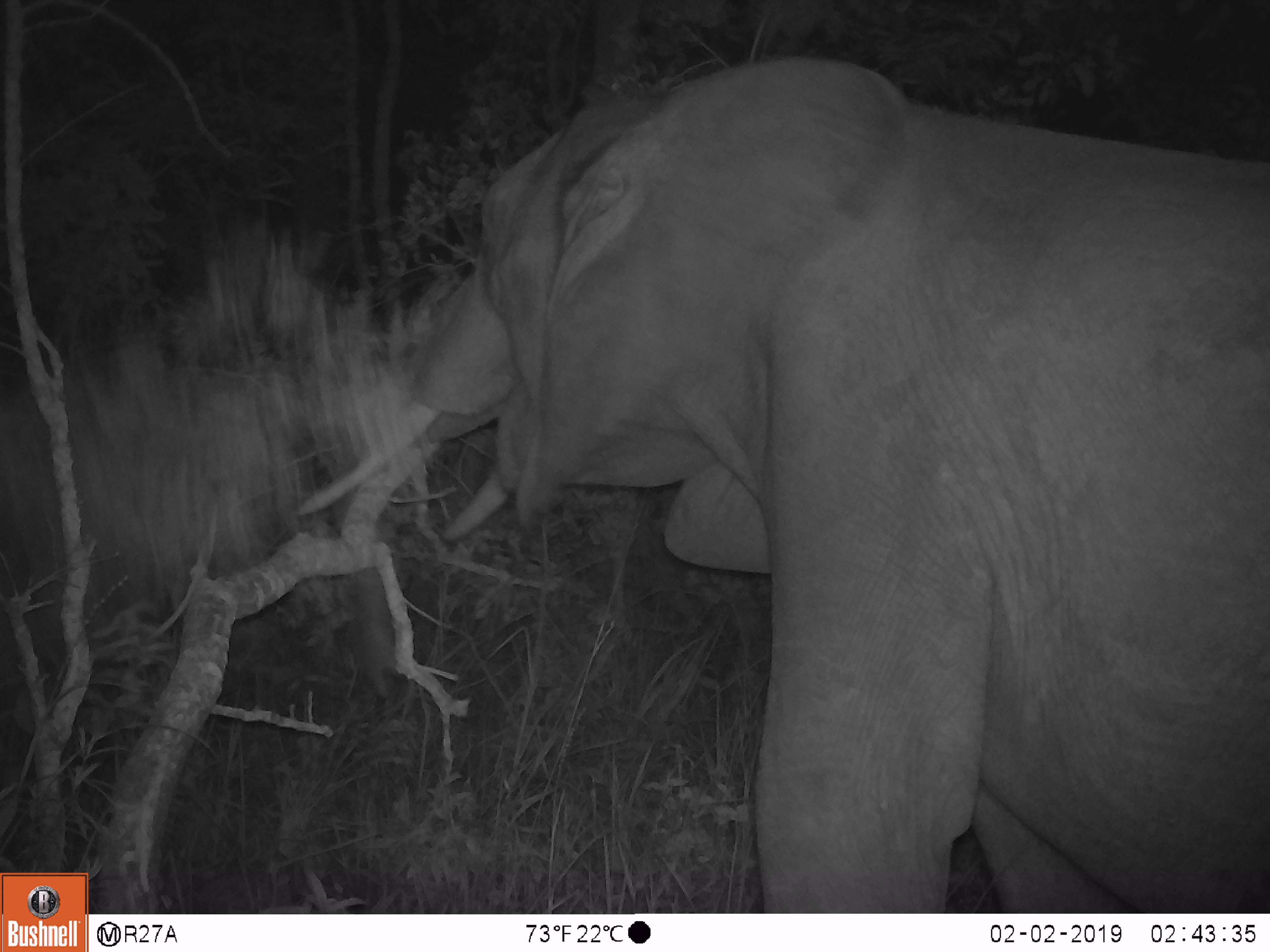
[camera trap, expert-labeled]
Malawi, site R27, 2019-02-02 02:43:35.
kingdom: Animalia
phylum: Chordata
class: Mammalia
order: Proboscidea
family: Elephantidae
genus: Loxodonta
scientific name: Loxodonta africana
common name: african savanna elephant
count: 1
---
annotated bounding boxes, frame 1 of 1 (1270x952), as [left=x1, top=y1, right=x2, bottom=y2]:
african savanna elephant: [left=332, top=41, right=1266, bottom=908]